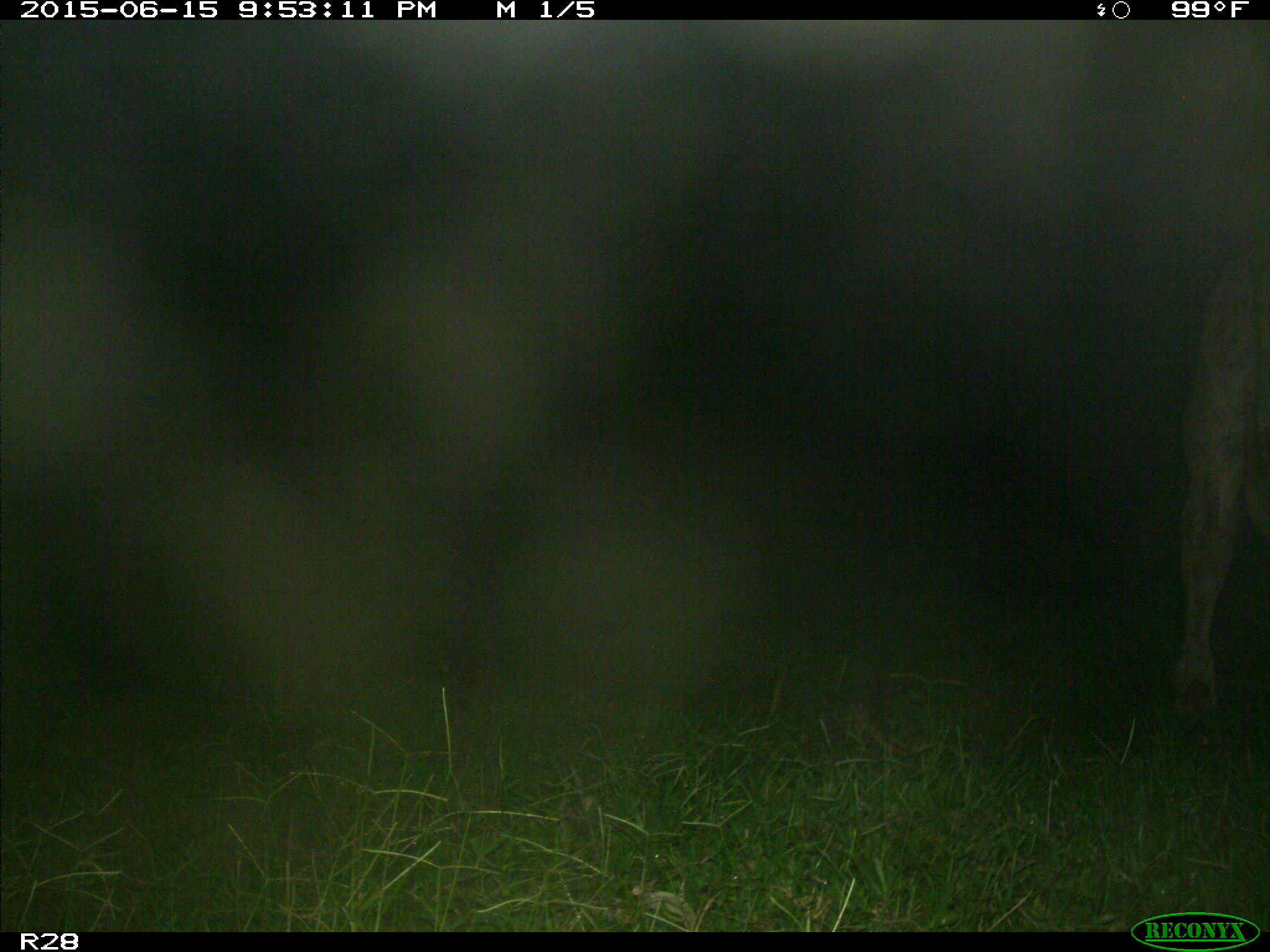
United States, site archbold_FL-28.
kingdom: Animalia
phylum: Chordata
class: Mammalia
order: Artiodactyla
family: Bovidae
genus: Bos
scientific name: Bos taurus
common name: domestic cow